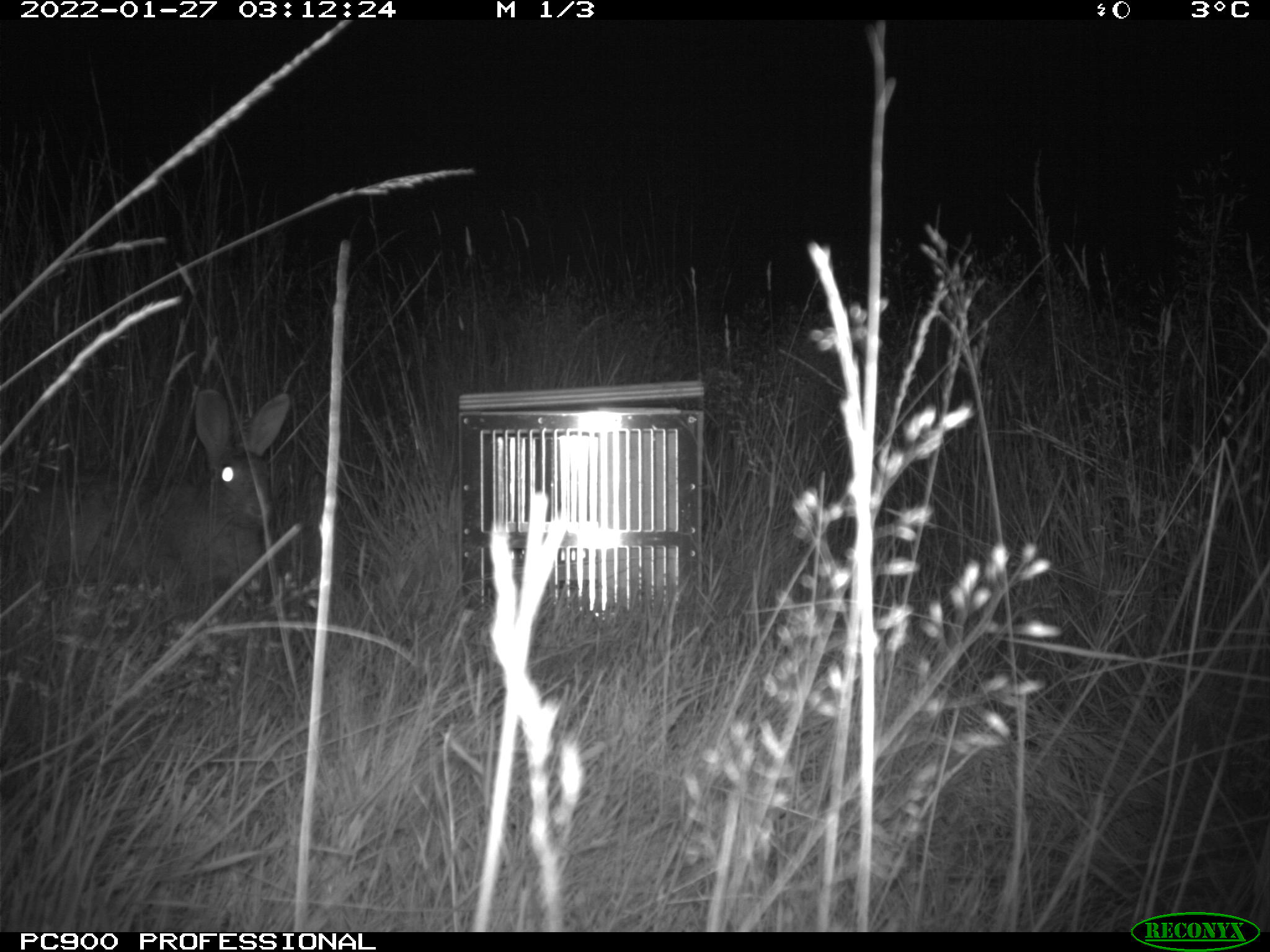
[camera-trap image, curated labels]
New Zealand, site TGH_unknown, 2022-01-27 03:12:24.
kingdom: Animalia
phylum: Chordata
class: Mammalia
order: Lagomorpha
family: Leporidae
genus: Oryctolagus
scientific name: Oryctolagus cuniculus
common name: european rabbit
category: rabbit